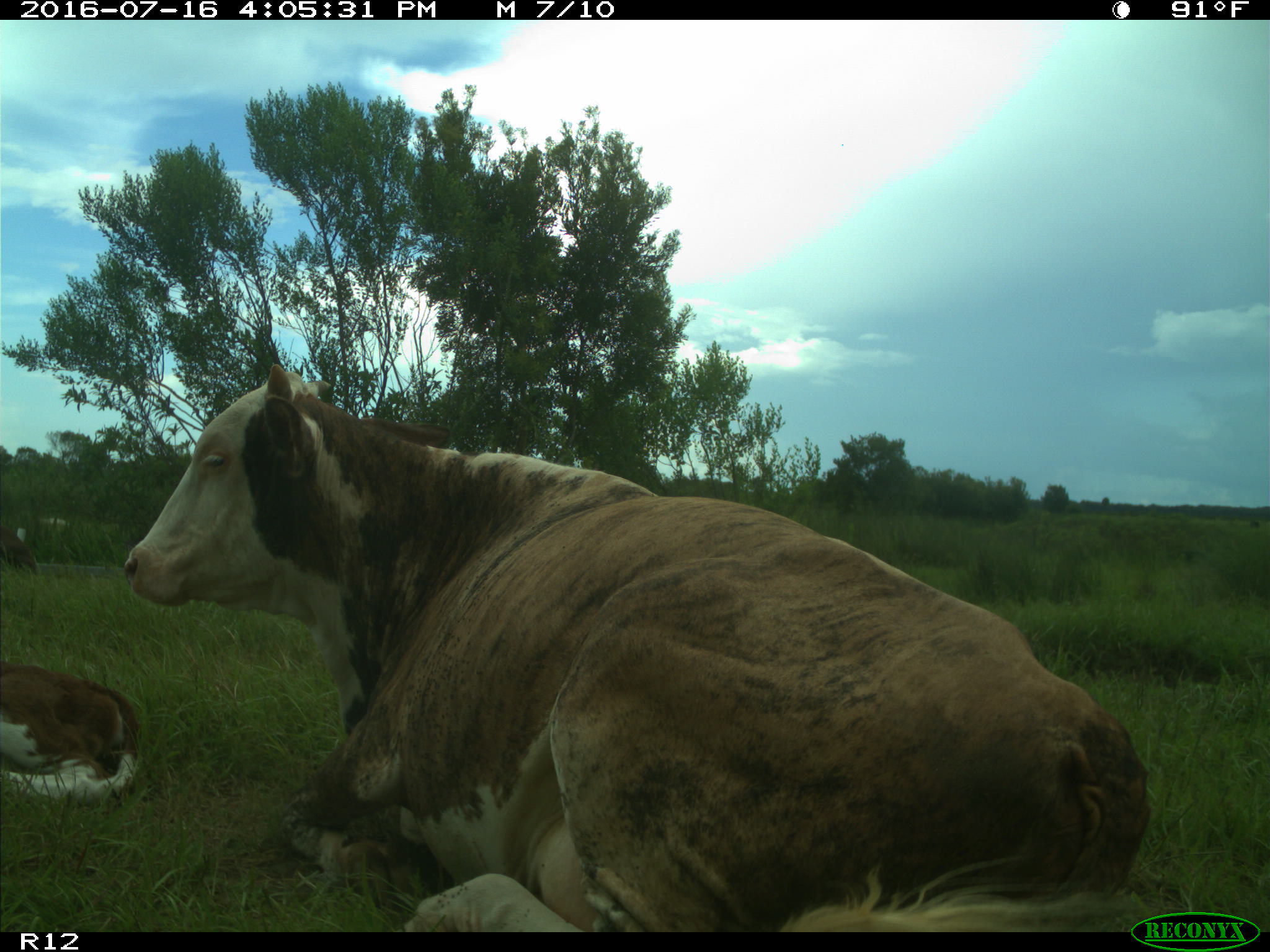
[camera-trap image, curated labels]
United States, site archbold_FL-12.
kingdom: Animalia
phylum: Chordata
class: Mammalia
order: Artiodactyla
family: Bovidae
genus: Bos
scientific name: Bos taurus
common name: domestic cow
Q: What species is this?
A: Bos taurus (domestic cow).